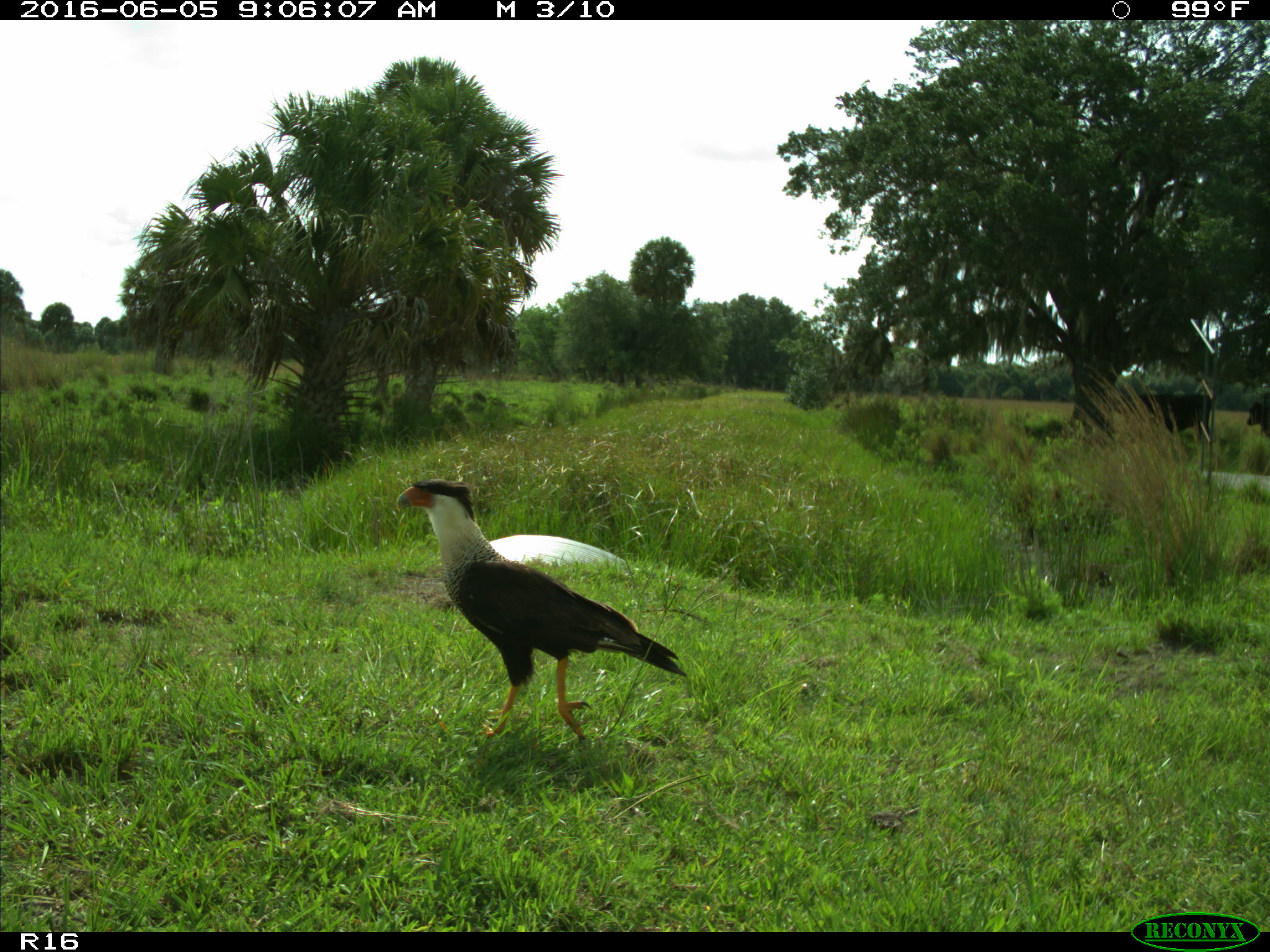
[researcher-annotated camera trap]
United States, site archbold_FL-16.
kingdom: Animalia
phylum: Chordata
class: Aves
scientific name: Aves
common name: birds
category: unidentified bird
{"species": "unidentified bird (birds) (Aves)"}